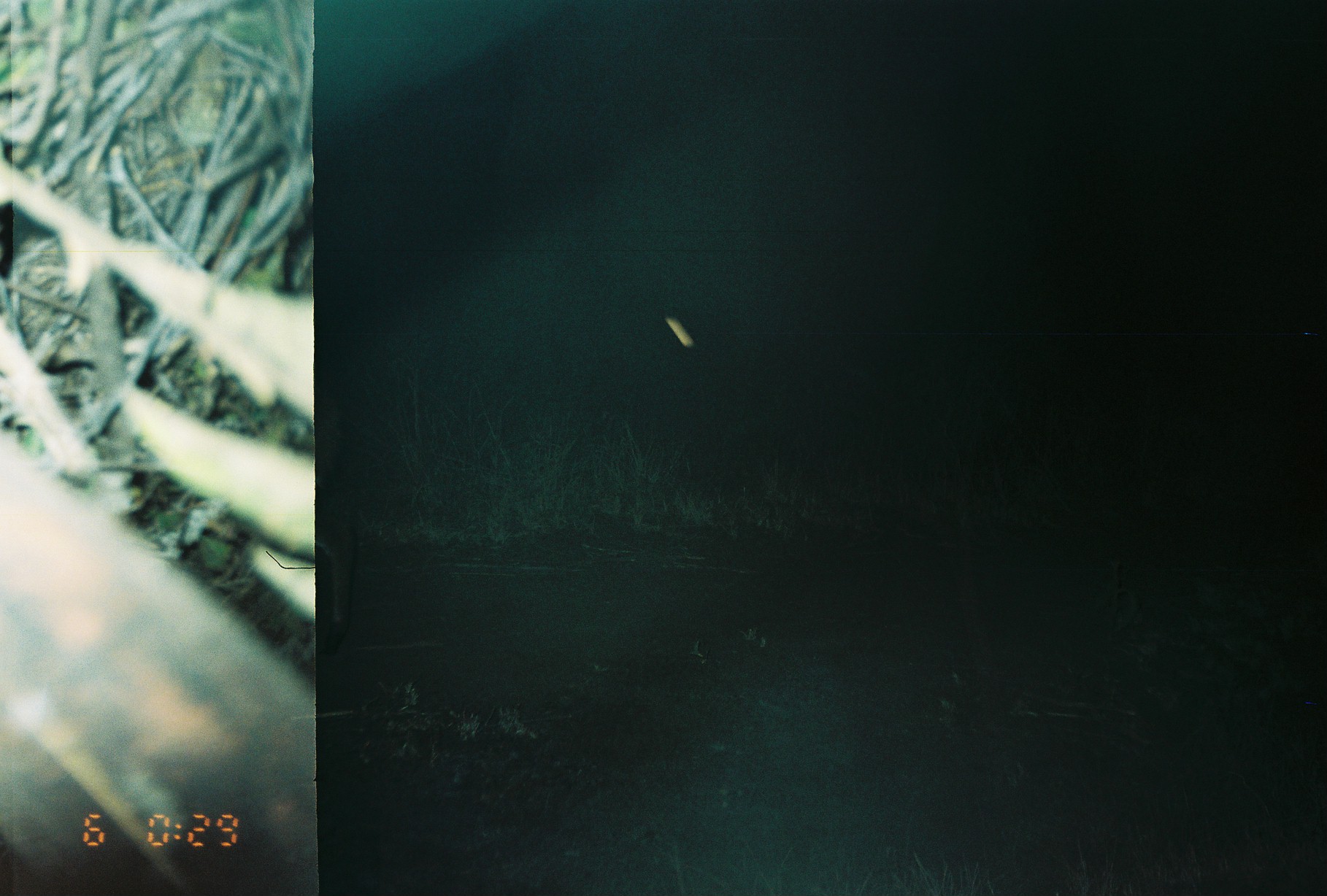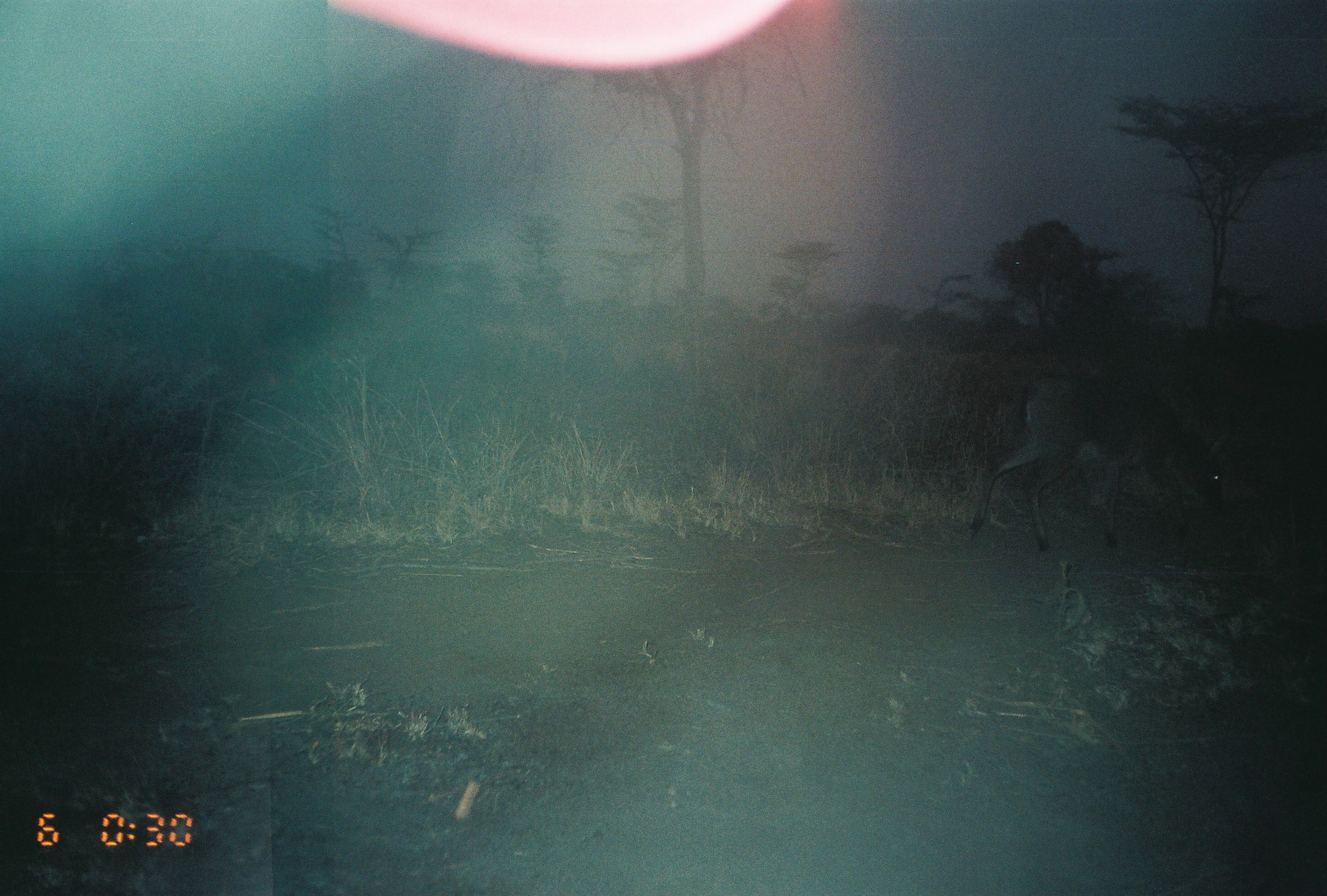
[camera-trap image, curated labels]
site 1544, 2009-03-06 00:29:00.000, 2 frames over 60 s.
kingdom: Animalia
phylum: Chordata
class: Mammalia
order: Artiodactyla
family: Bovidae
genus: Sylvicapra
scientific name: Sylvicapra grimmia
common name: bush duiker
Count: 1.